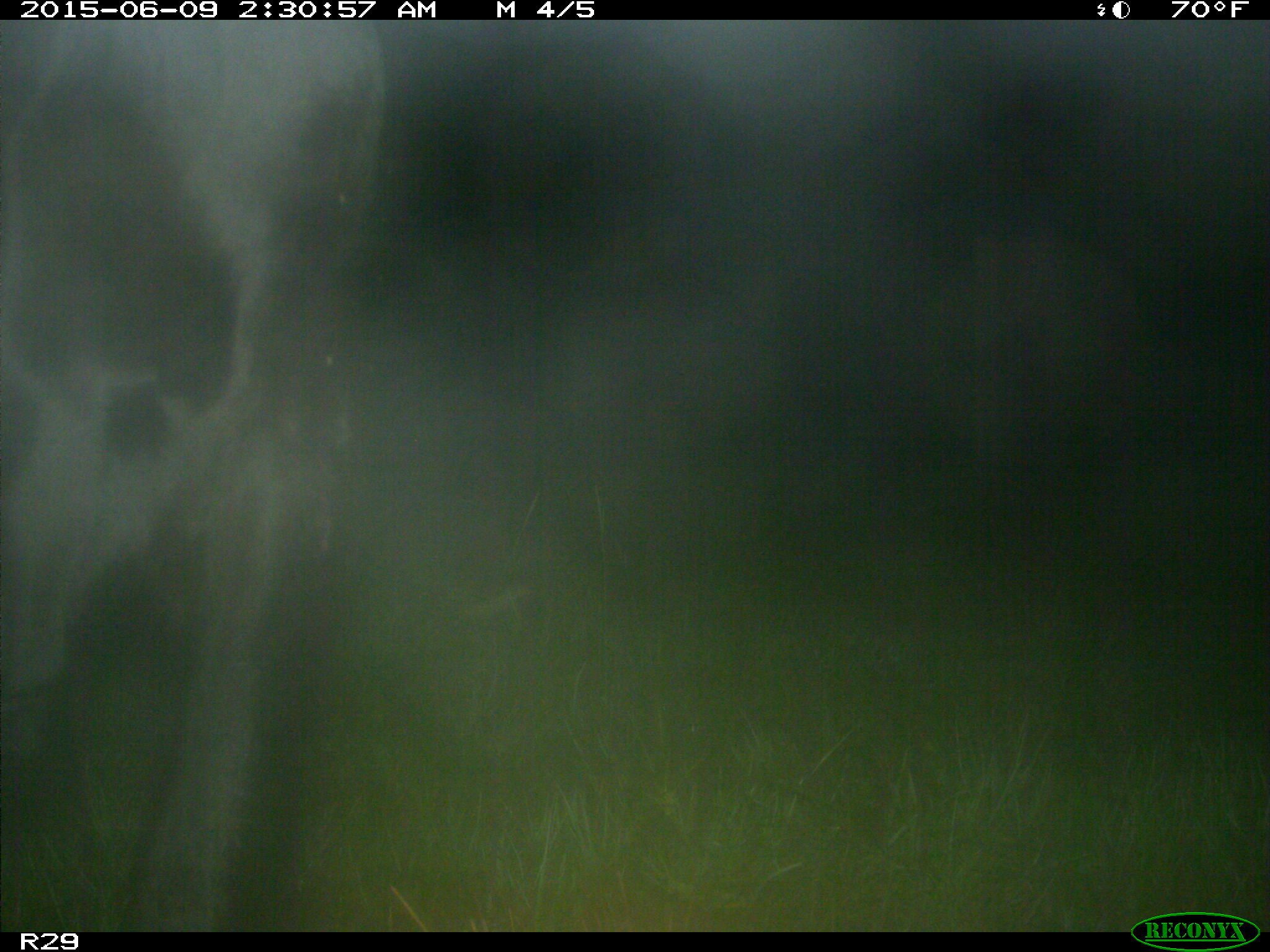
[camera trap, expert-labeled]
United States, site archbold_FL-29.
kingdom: Animalia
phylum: Chordata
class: Mammalia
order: Artiodactyla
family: Bovidae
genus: Bos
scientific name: Bos taurus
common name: domestic cow